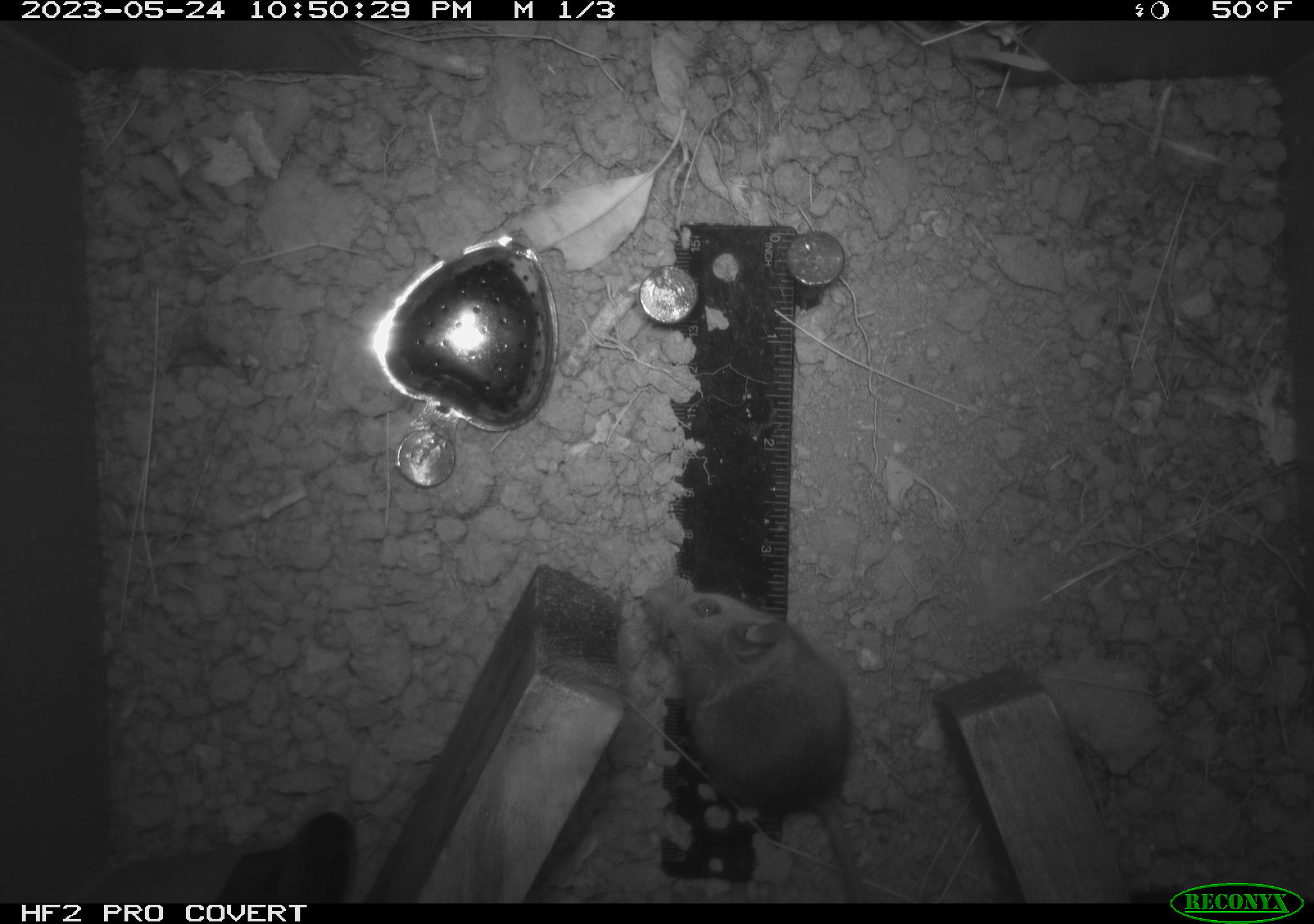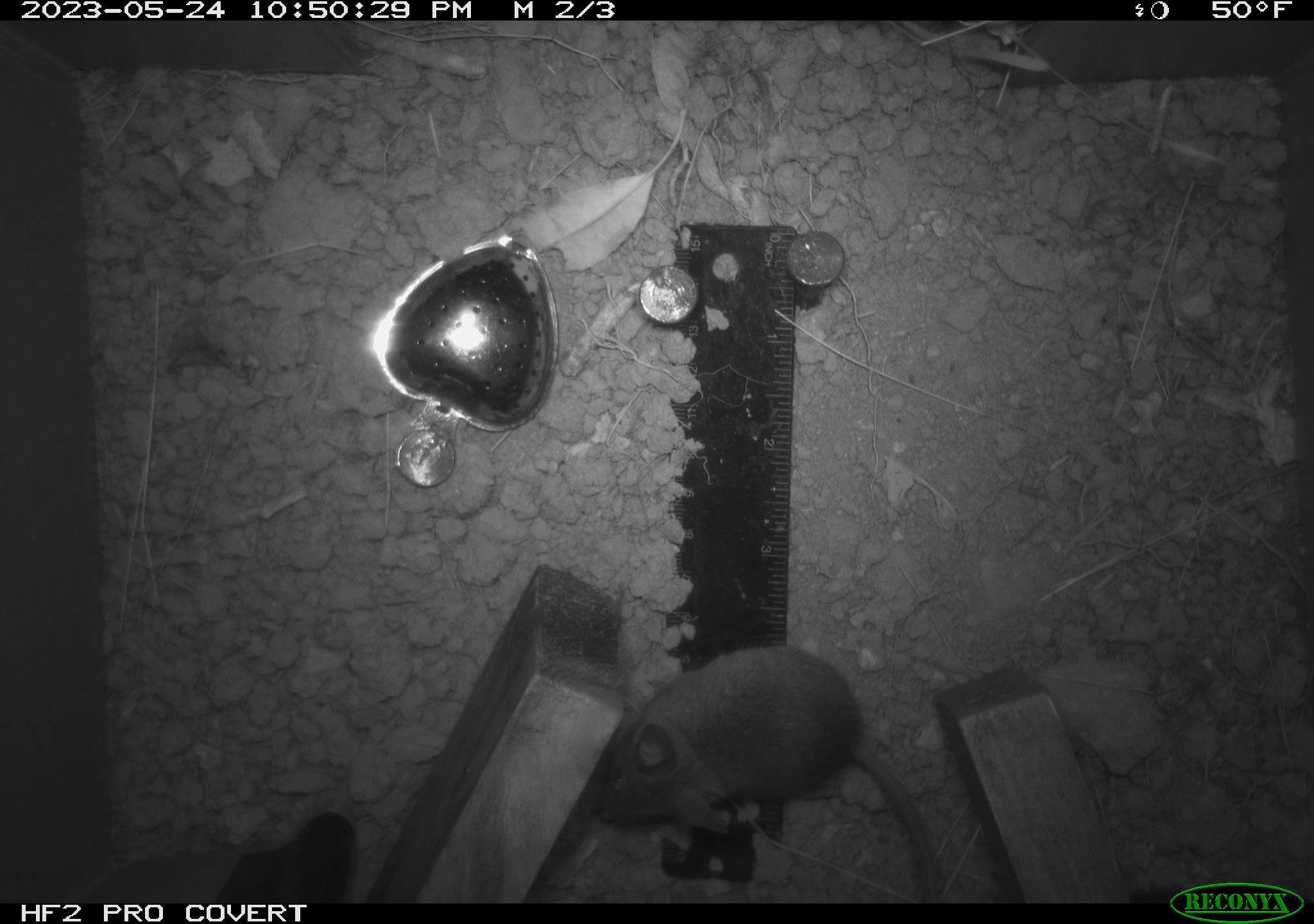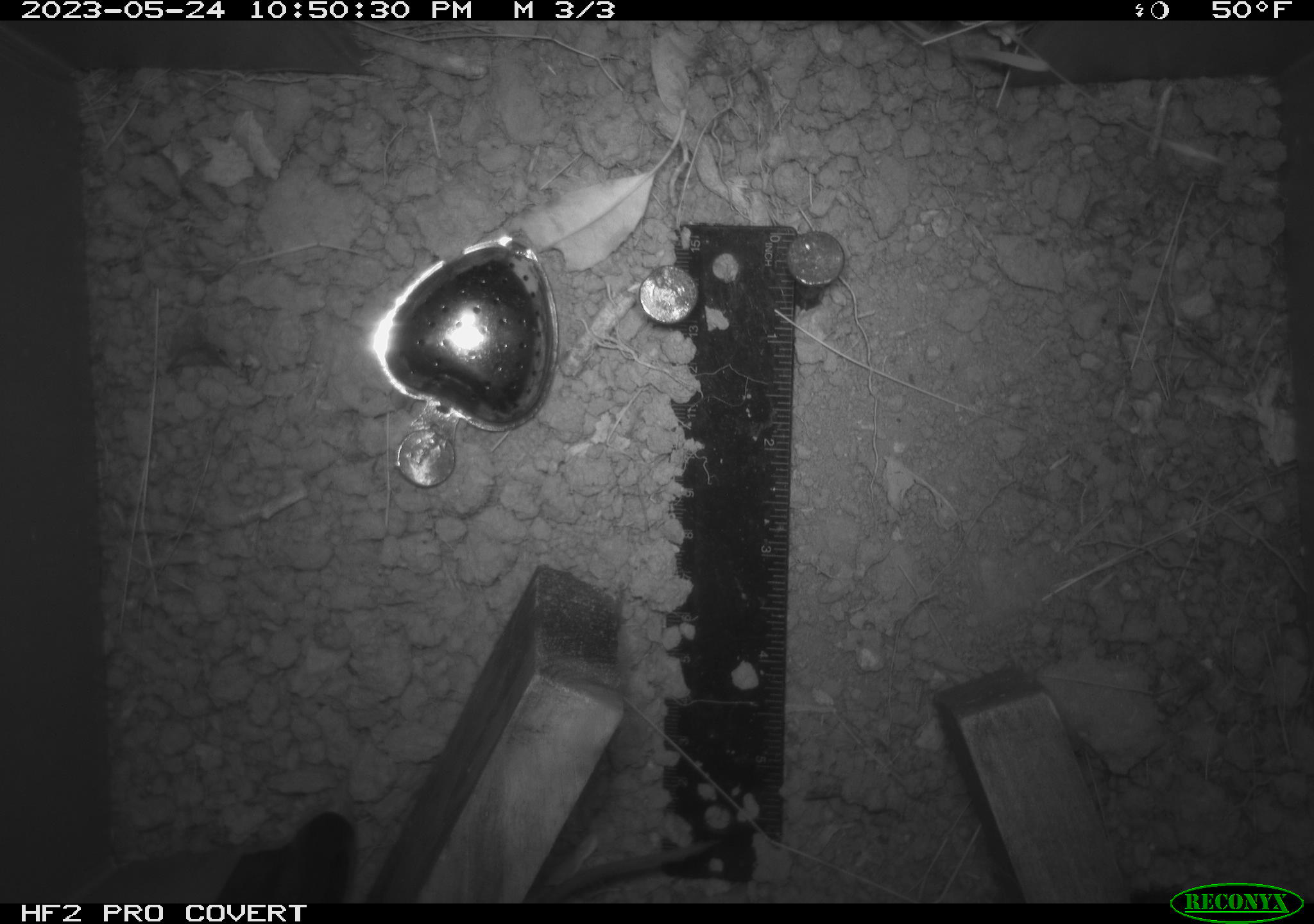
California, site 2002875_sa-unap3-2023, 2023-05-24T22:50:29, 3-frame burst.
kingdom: Animalia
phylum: Chordata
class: Mammalia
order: Rodentia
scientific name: Rodentia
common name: mouse species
Mouse species (Rodentia).